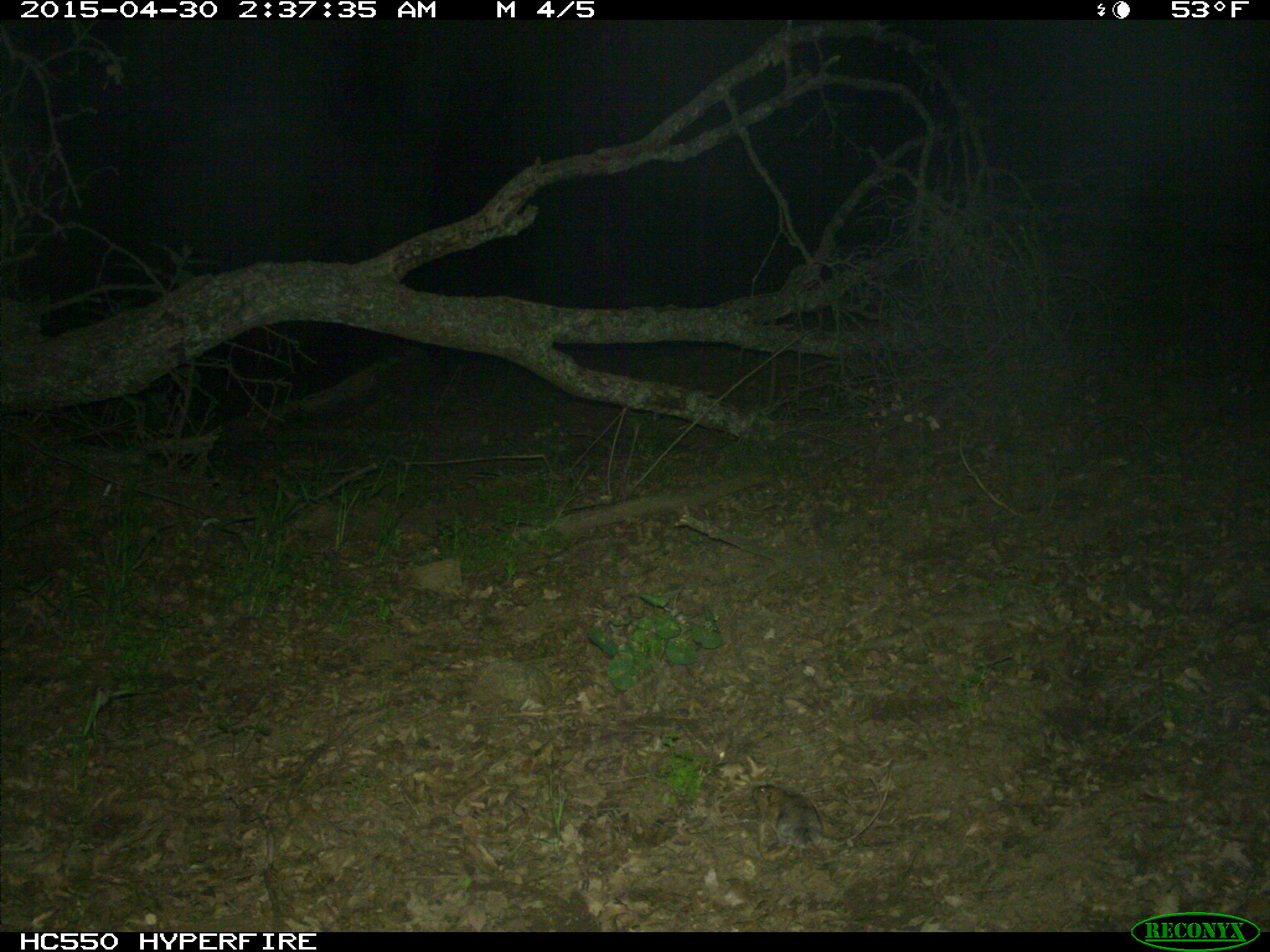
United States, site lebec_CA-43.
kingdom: Animalia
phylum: Chordata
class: Mammalia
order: Rodentia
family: Cricetidae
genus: Neotoma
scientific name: Neotoma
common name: pack rat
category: unidentified pack rat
Unidentified pack rat (pack rat) (Neotoma).